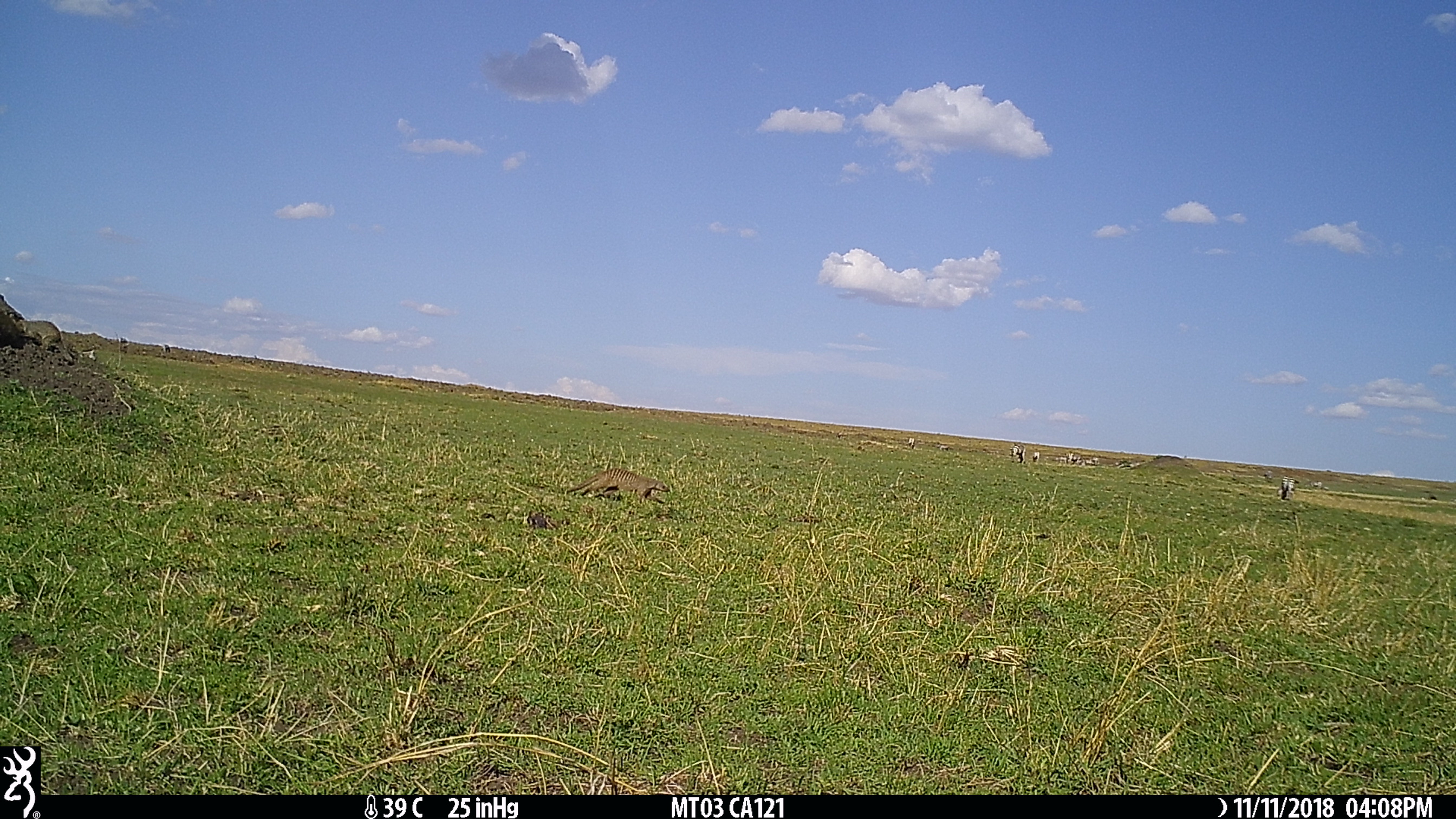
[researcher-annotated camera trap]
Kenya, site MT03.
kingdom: Animalia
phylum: Chordata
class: Mammalia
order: Carnivora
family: Herpestidae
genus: Mungos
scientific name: Mungos mungo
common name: banded mongoose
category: mongoose banded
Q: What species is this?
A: Mongoose banded (banded mongoose) (Mungos mungo).